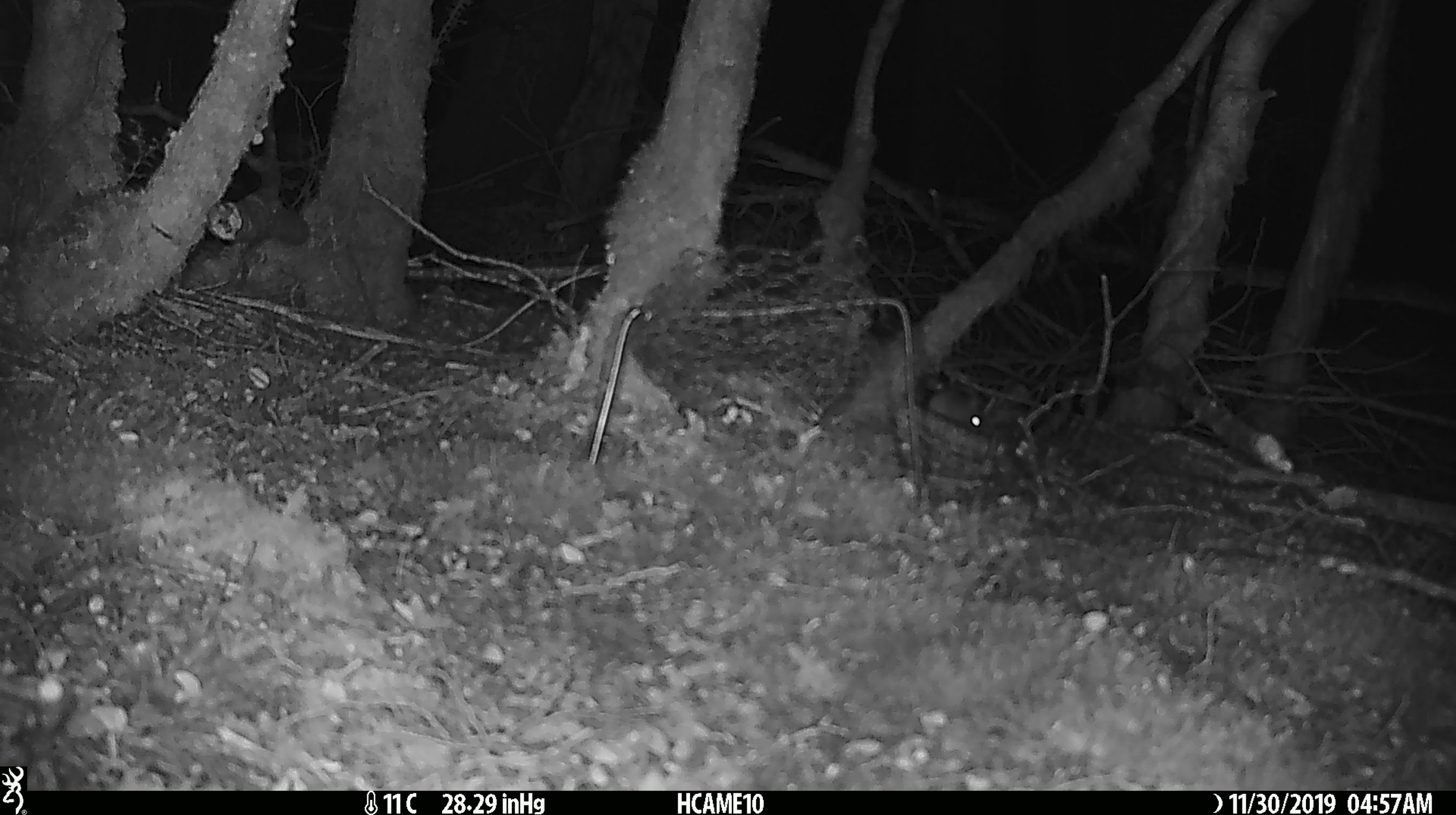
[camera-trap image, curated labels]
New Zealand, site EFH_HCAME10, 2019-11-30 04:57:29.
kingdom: Animalia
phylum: Chordata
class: Mammalia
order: Rodentia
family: Muridae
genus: Mus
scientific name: Mus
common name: mouse